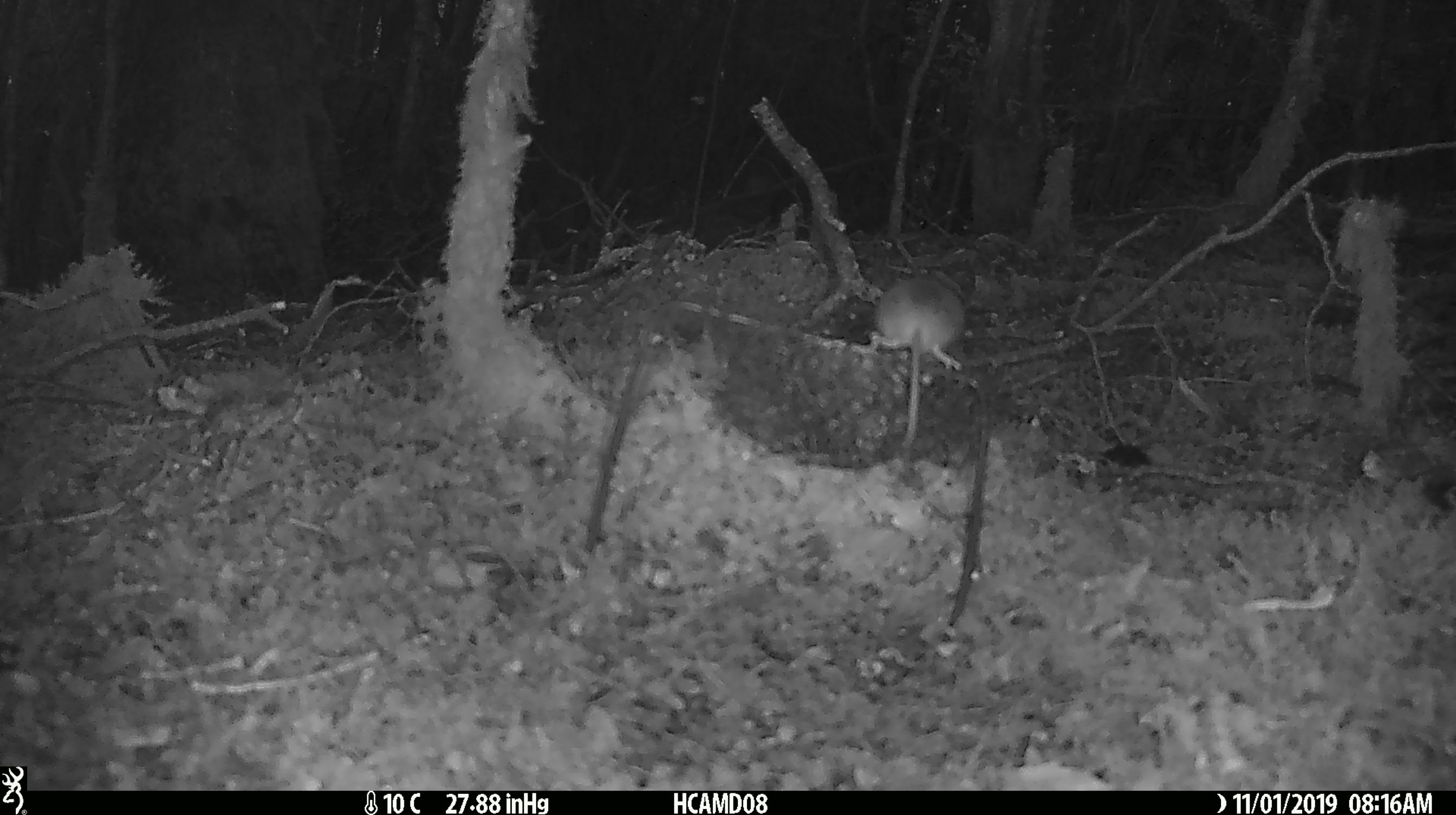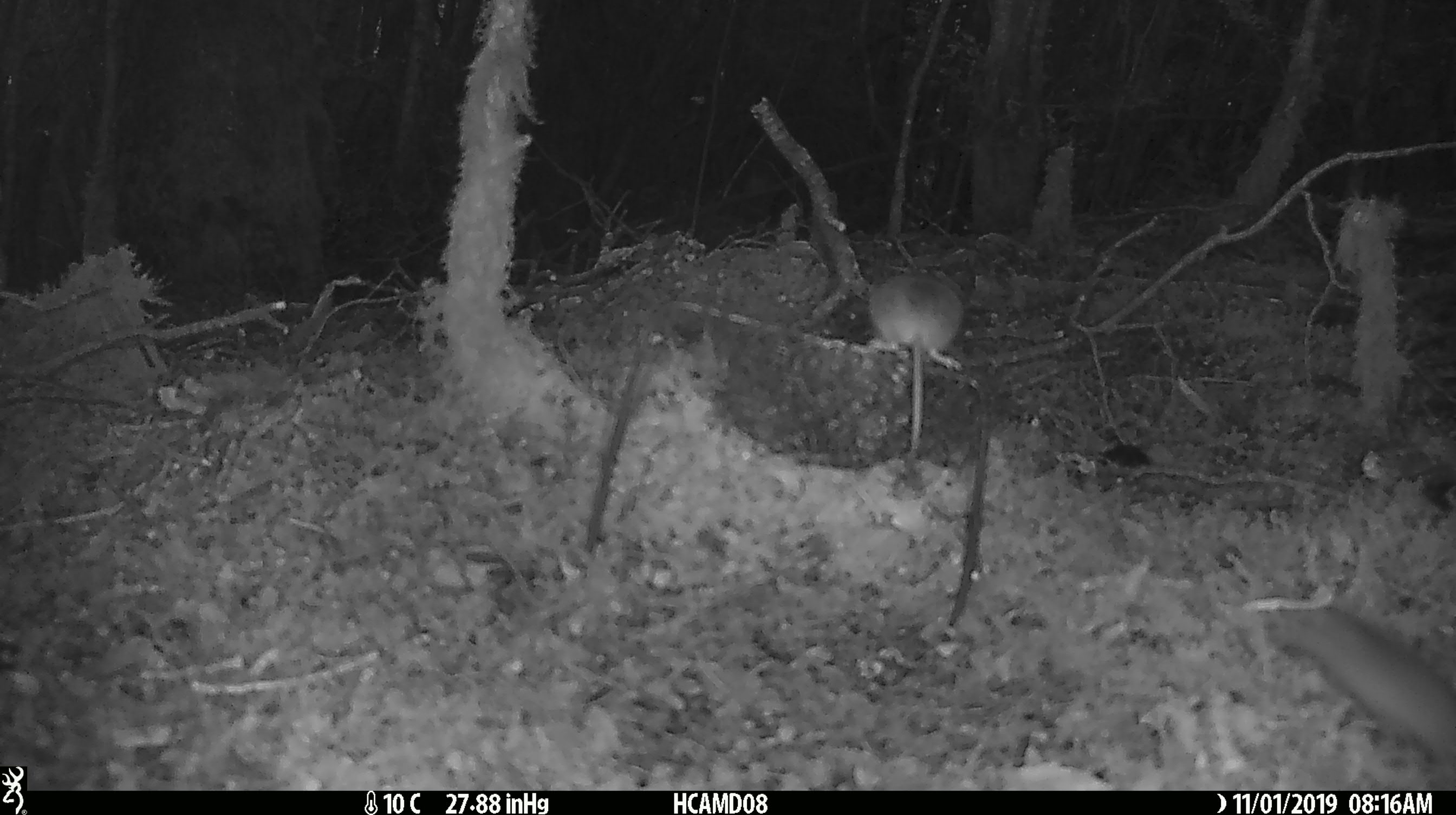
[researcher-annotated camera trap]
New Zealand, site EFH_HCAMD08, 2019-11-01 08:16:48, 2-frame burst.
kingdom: Animalia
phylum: Chordata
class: Mammalia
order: Rodentia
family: Muridae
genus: Mus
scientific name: Mus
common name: mouse